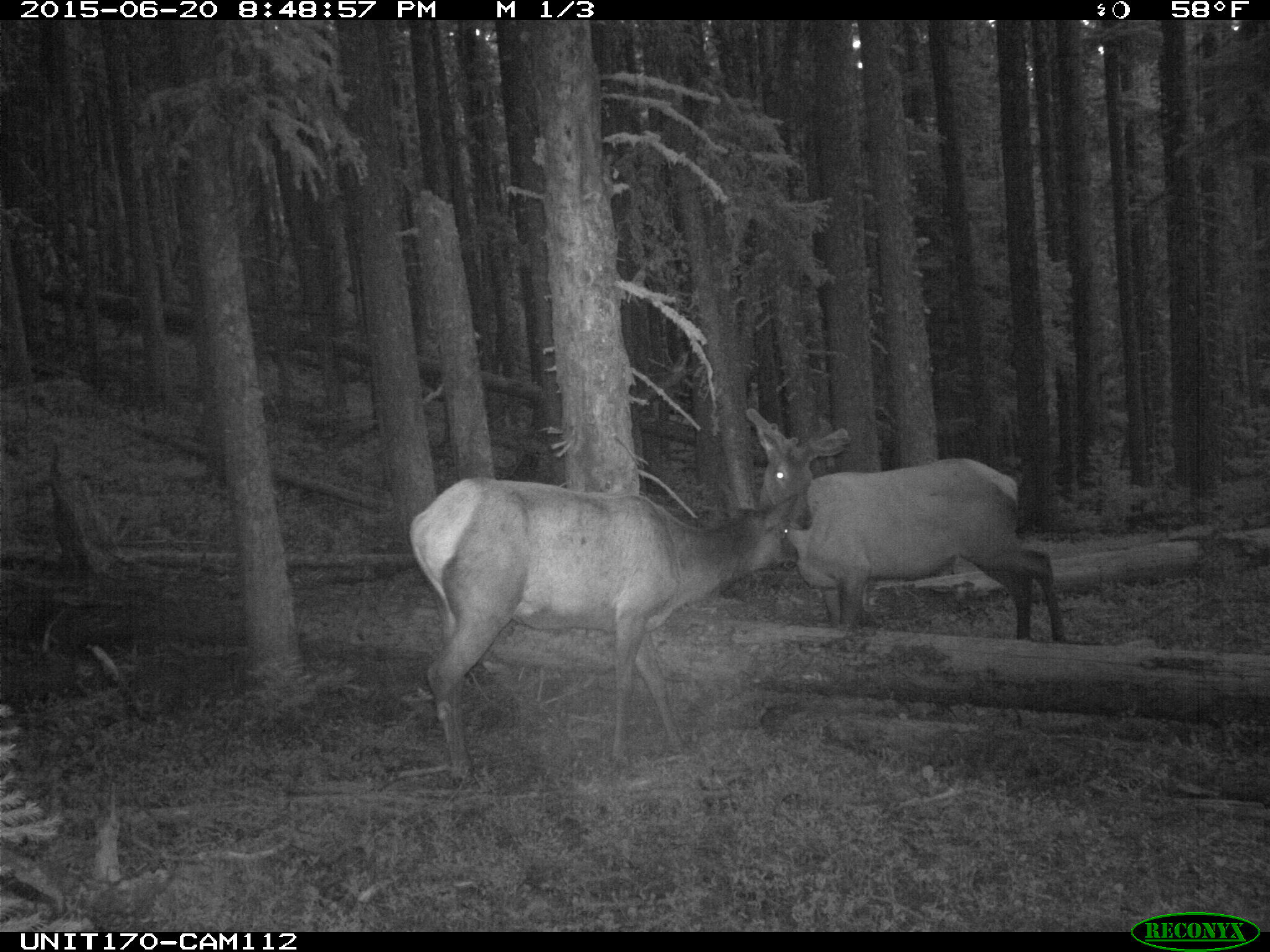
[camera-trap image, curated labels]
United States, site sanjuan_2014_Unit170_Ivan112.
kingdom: Animalia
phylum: Chordata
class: Mammalia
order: Artiodactyla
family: Cervidae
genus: Cervus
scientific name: Cervus elaphus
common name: red deer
Cervus elaphus (red deer).